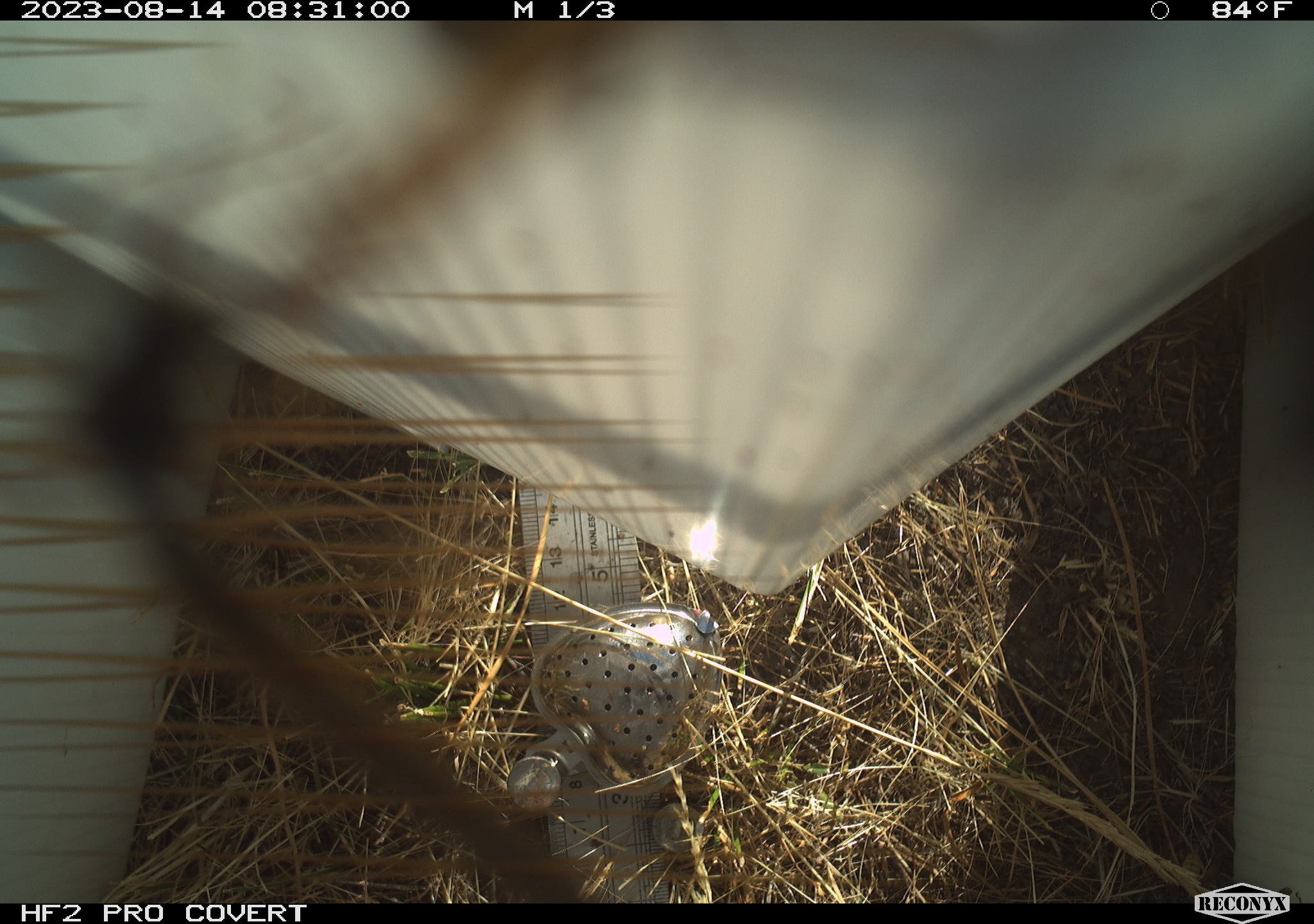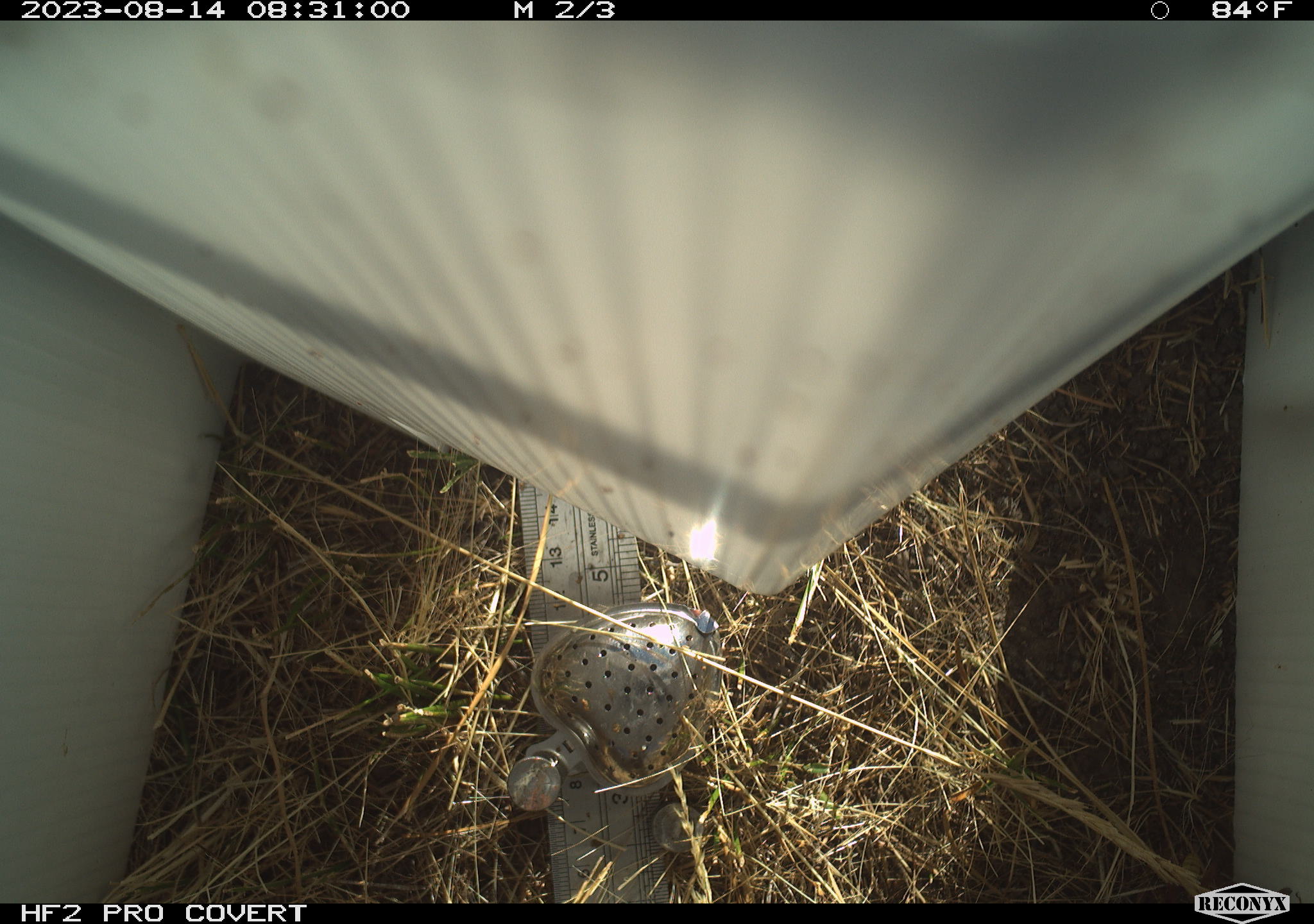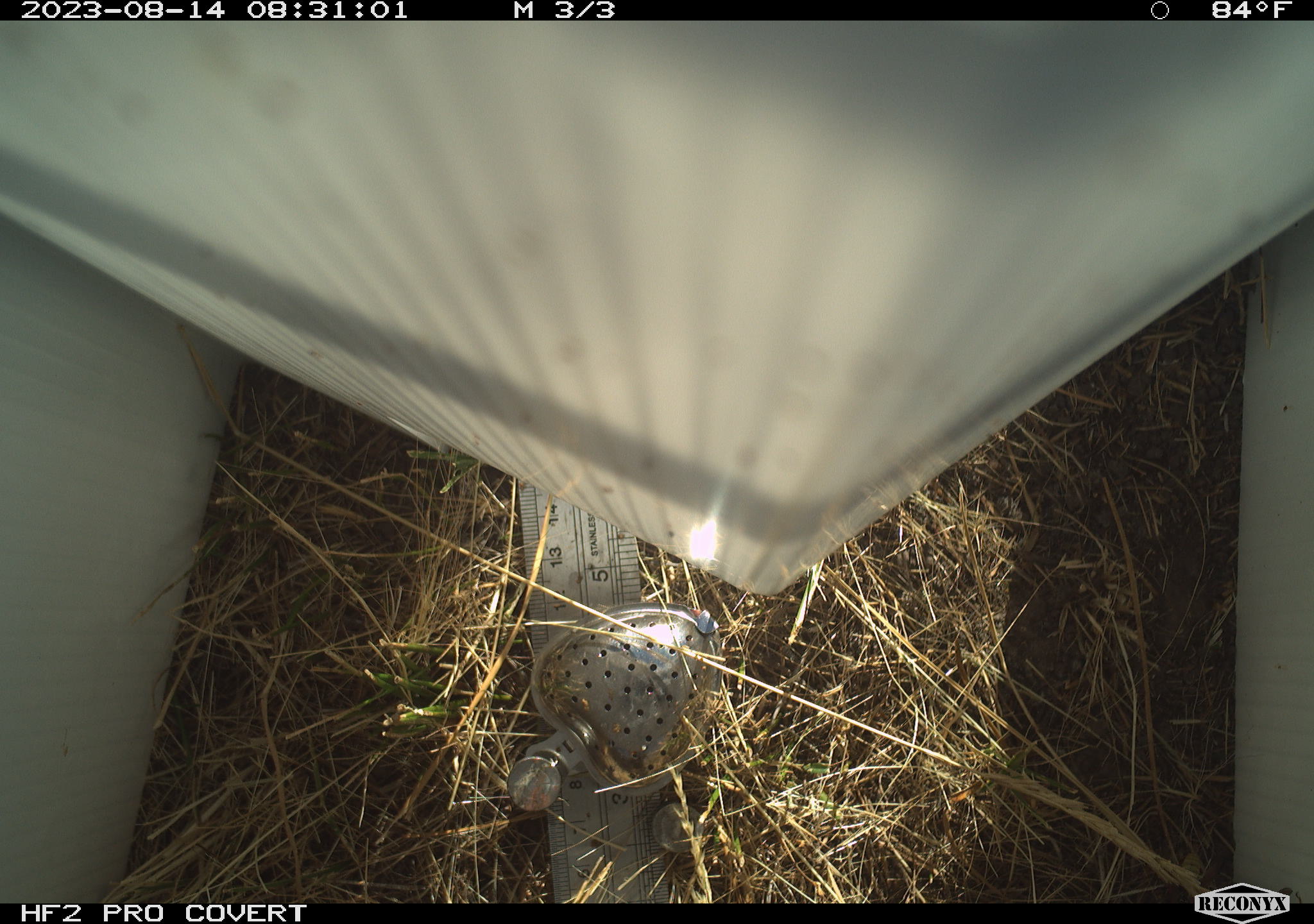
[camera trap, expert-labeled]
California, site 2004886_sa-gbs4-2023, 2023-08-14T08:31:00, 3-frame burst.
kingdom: Animalia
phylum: Arthropoda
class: Insecta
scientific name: Insecta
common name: insect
Insect (Insecta).